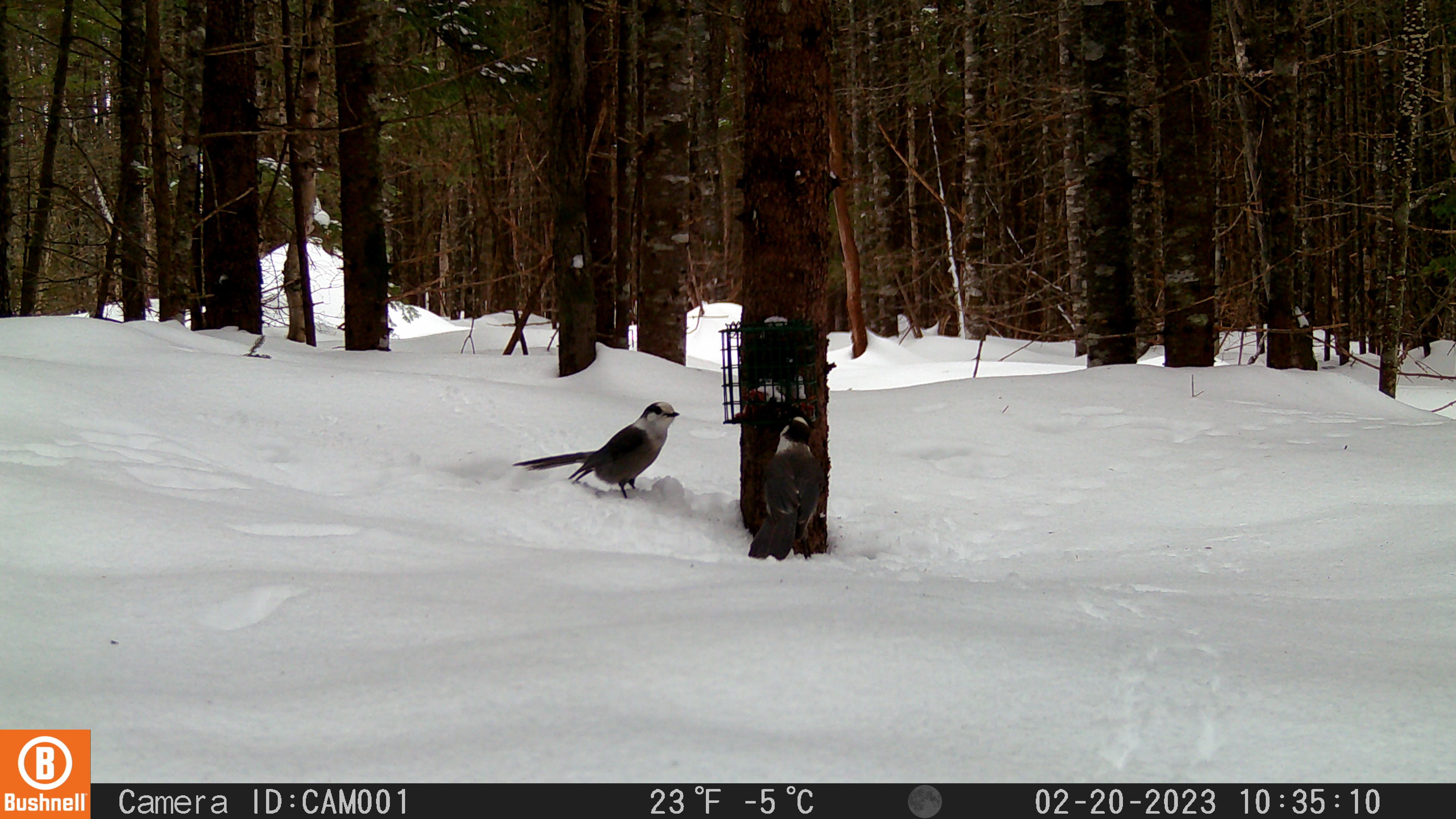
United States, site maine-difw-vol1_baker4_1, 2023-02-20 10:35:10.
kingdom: Animalia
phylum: Chordata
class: Aves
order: Passeriformes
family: Corvidae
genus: Perisoreus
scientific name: Perisoreus canadensis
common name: canada jay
Canada jay (Perisoreus canadensis).